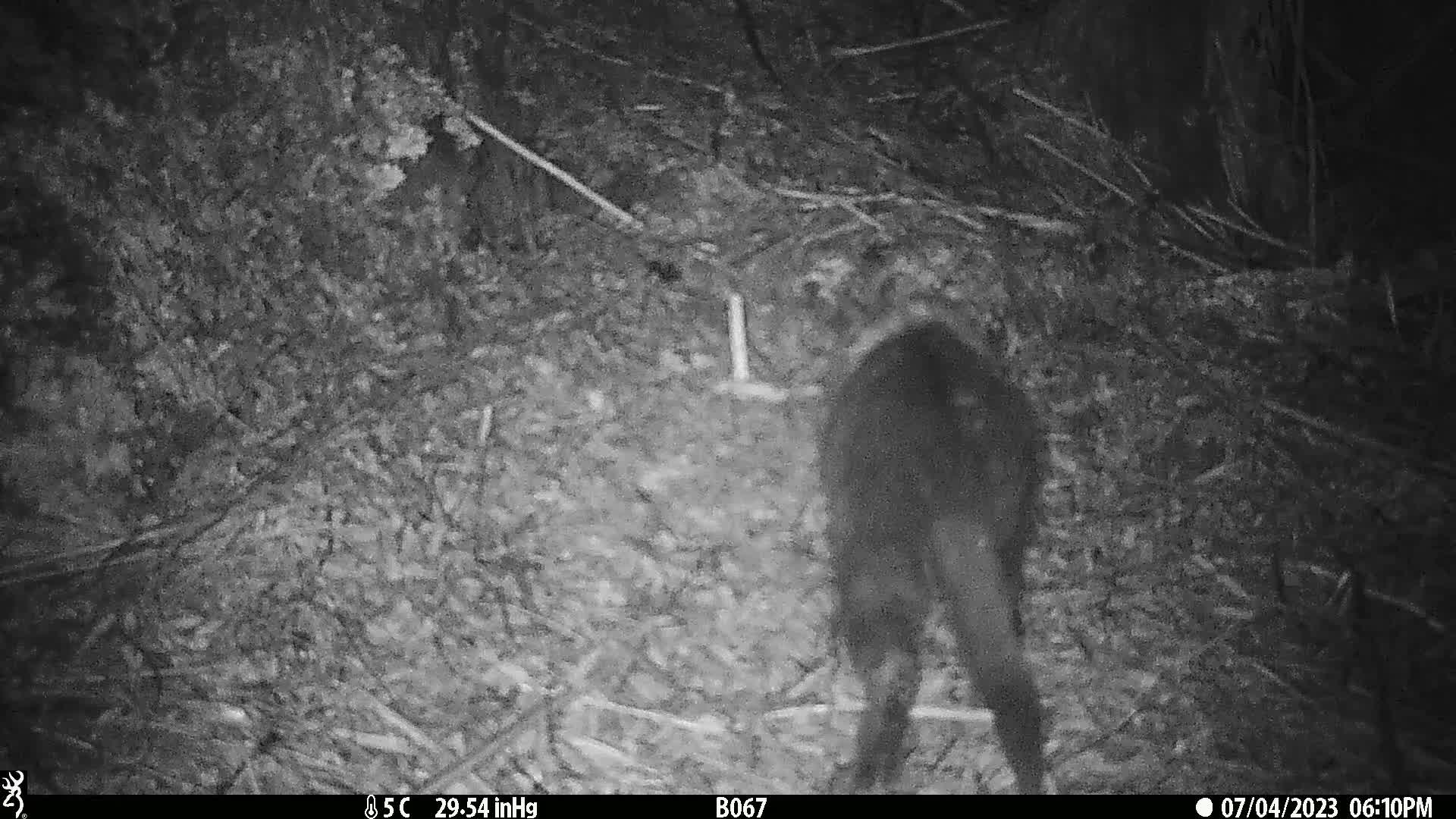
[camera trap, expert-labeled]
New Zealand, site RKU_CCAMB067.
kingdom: Animalia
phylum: Chordata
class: Mammalia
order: Carnivora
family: Felidae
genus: Felis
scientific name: Felis catus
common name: domestic cat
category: cat